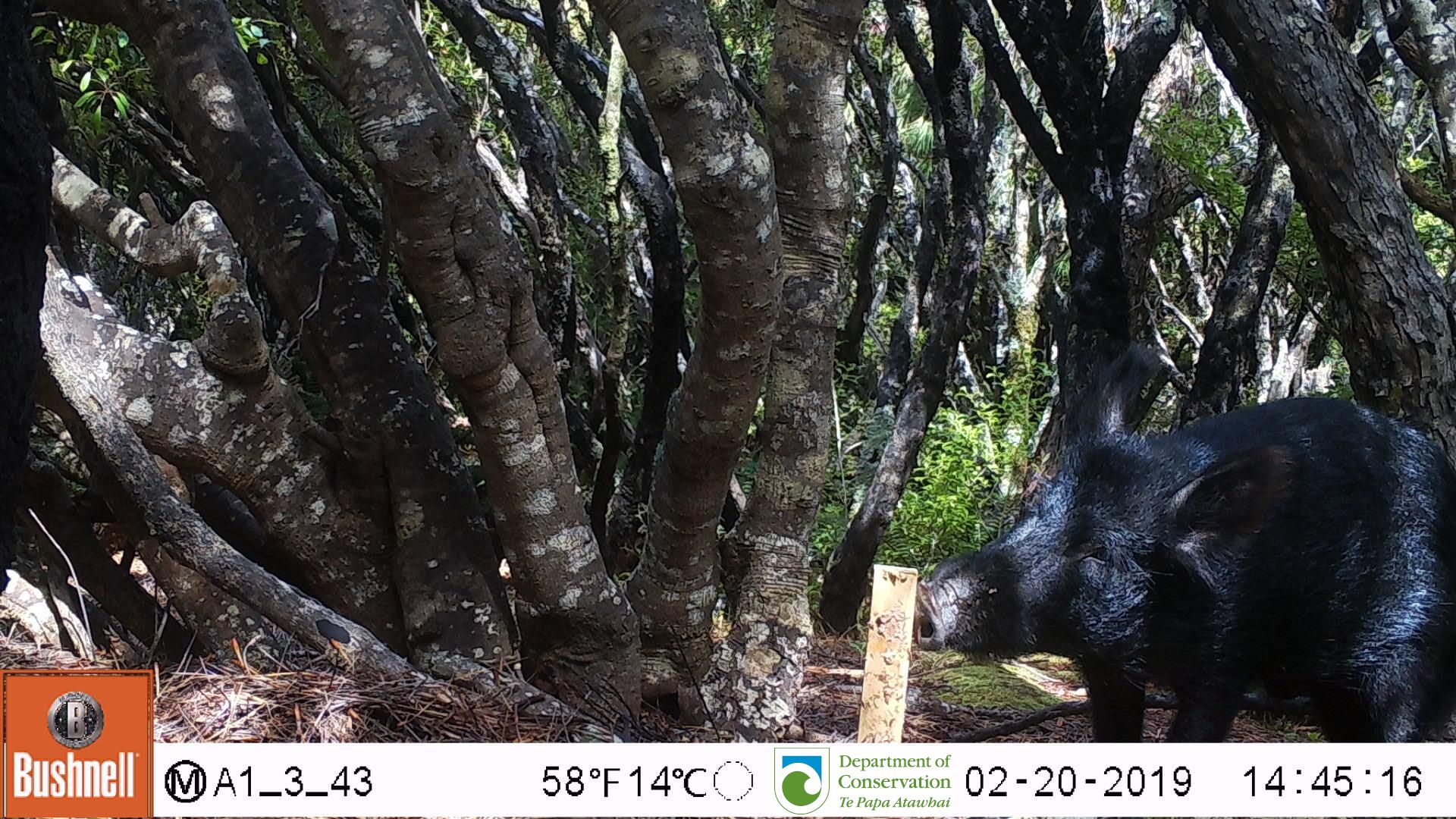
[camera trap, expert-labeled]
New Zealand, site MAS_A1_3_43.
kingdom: Animalia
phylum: Chordata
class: Mammalia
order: Artiodactyla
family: Suidae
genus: Sus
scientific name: Sus scrofa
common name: pig